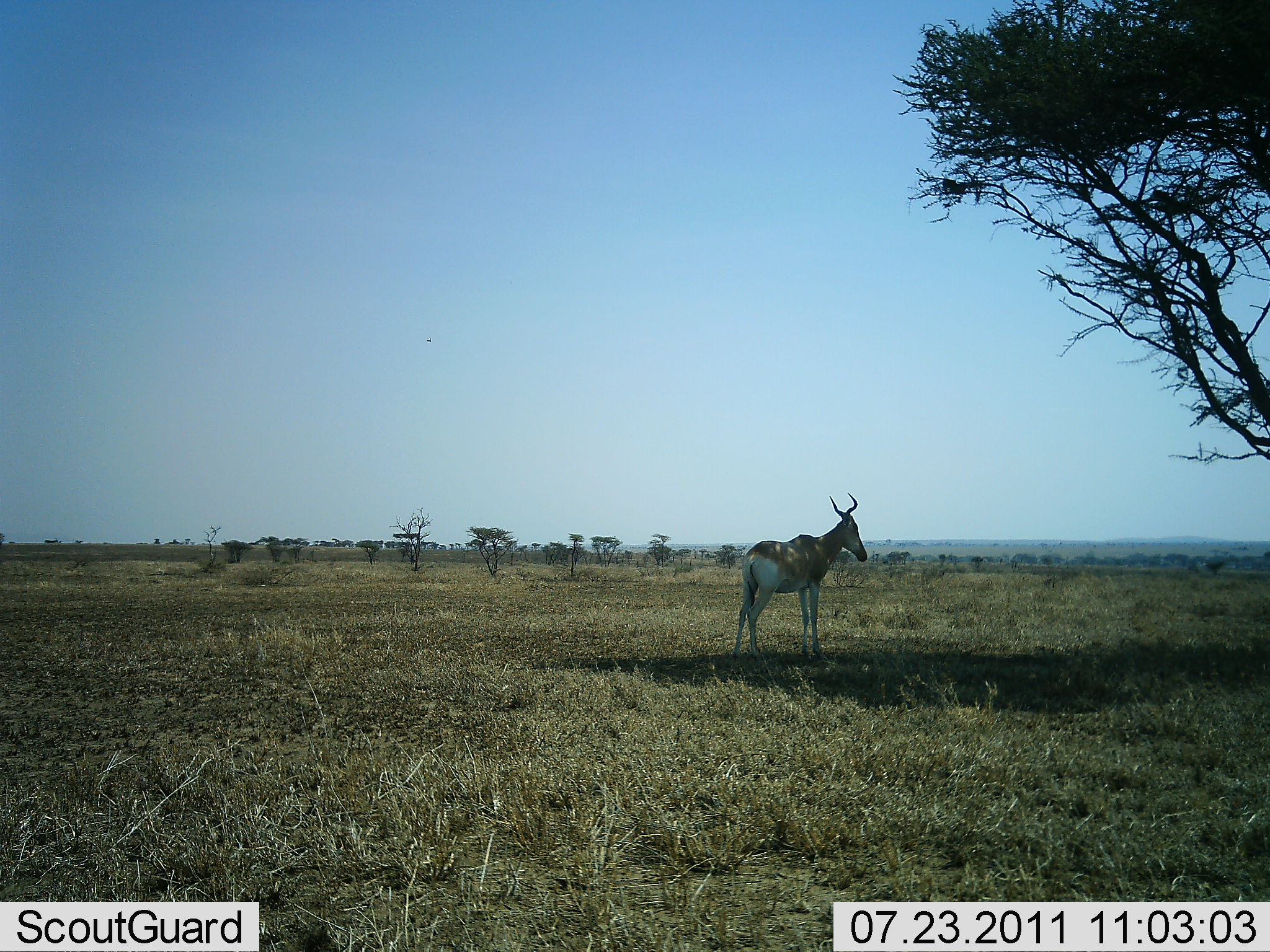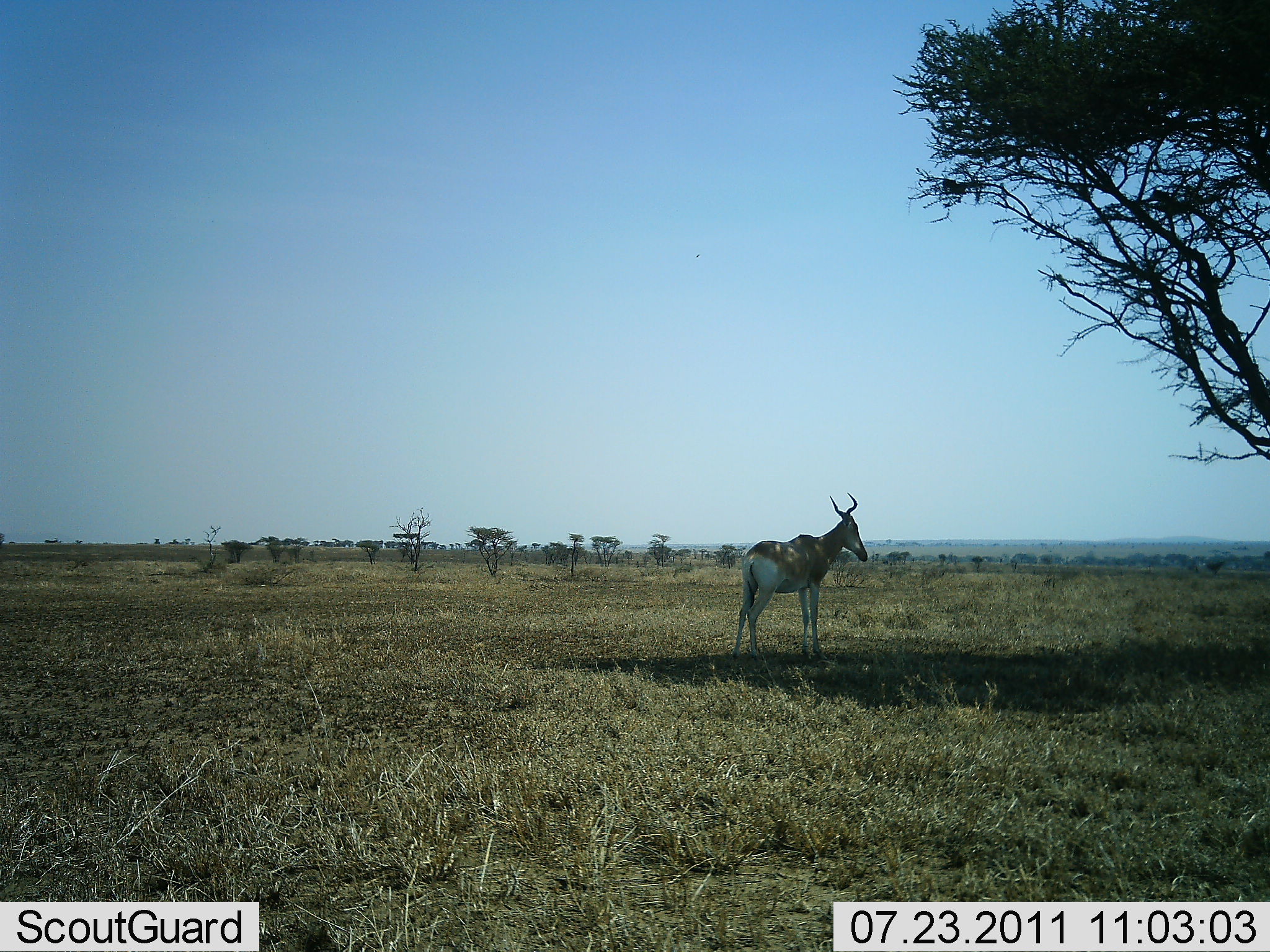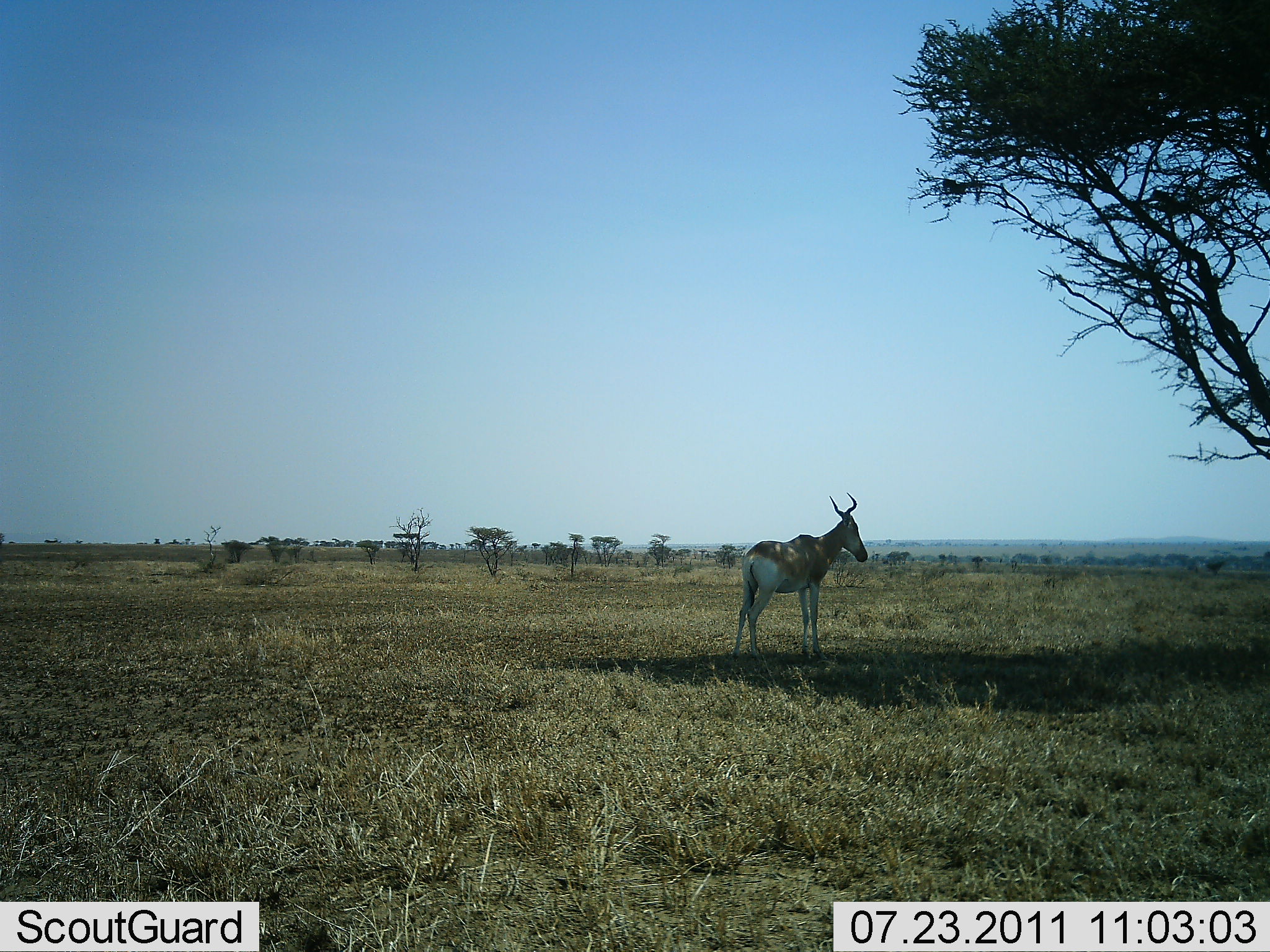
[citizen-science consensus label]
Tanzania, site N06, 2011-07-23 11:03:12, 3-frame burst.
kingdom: Animalia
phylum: Chordata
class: Mammalia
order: Artiodactyla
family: Bovidae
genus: Alcelaphus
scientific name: Alcelaphus buselaphus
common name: hartebeest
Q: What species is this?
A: Hartebeest (Alcelaphus buselaphus).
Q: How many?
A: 1.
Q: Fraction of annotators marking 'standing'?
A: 93%.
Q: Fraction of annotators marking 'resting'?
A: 7%.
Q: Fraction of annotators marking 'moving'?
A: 0%.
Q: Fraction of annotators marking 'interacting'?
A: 0%.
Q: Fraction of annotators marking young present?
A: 0%.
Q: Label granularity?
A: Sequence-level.